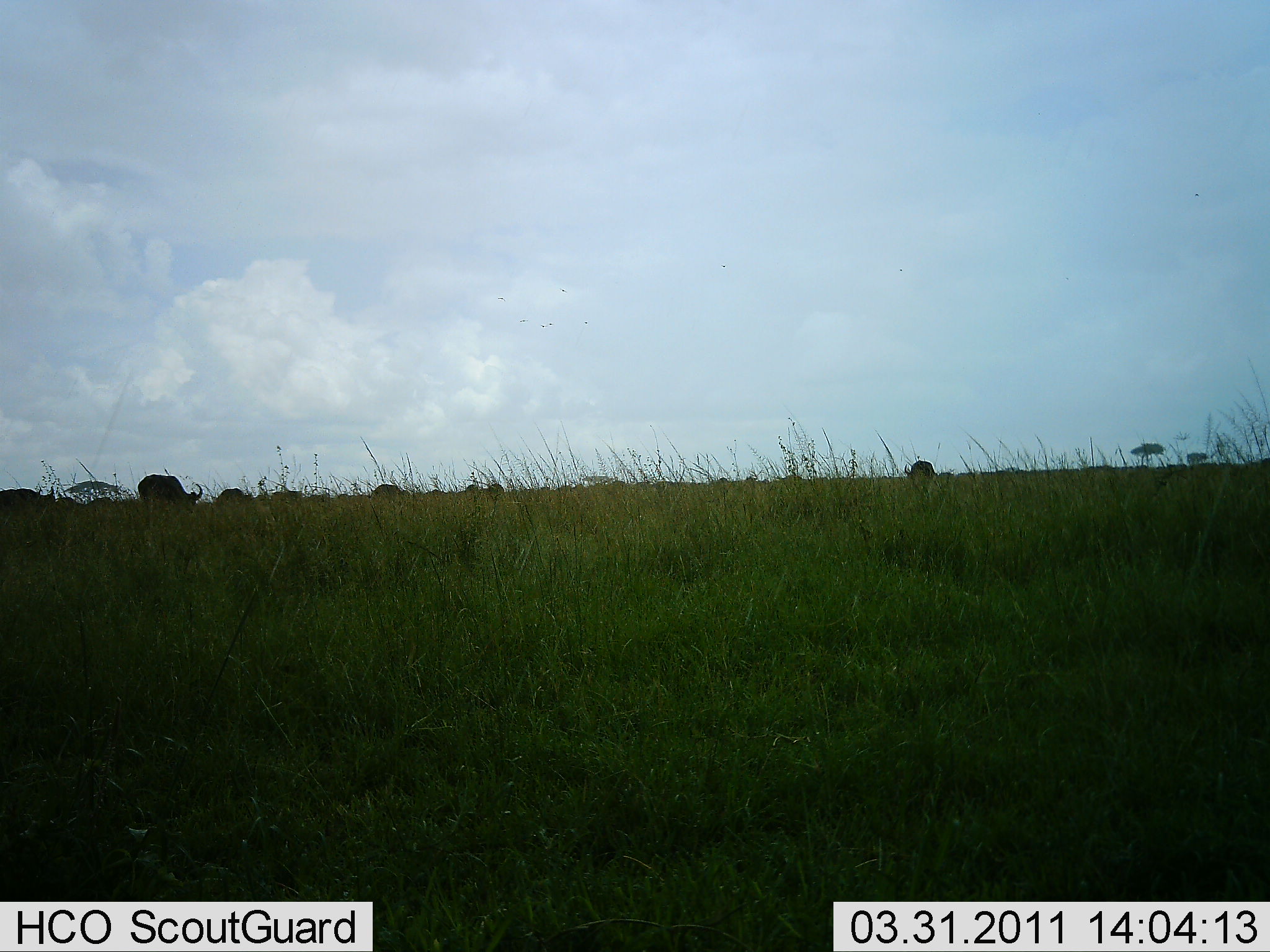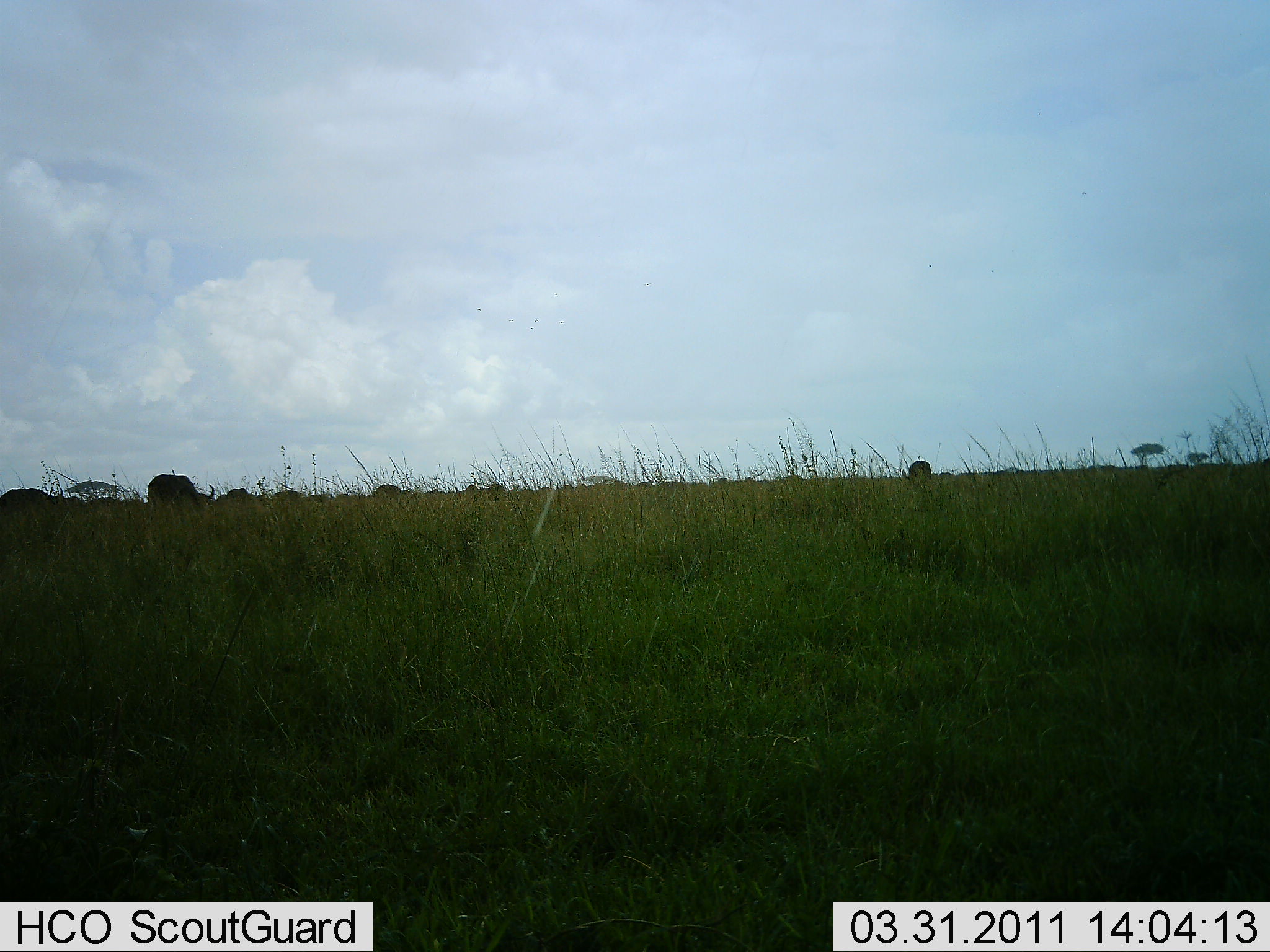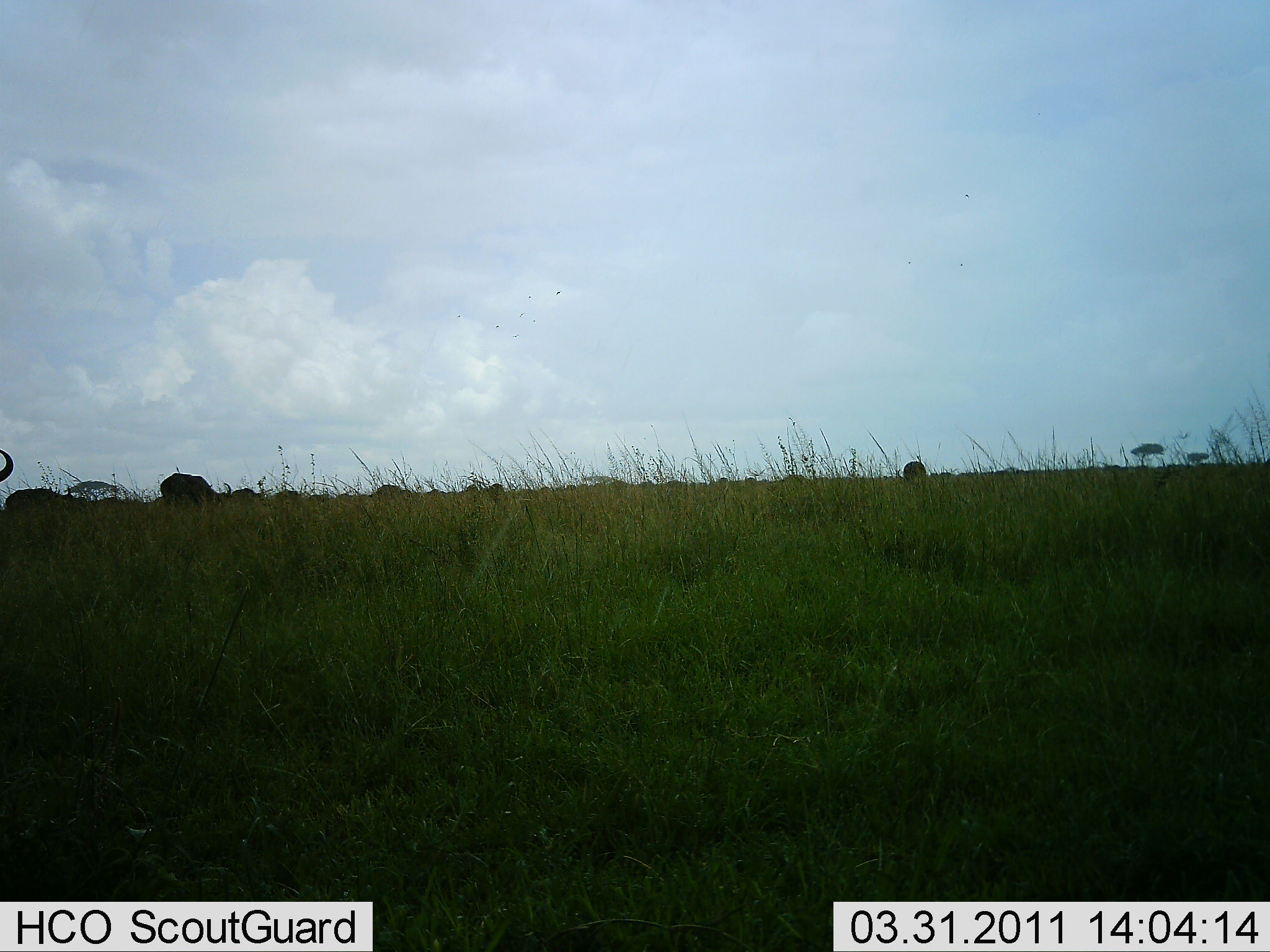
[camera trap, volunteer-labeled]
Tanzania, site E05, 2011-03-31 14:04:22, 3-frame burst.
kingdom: Animalia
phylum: Chordata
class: Mammalia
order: Artiodactyla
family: Bovidae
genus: Connochaetes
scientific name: Connochaetes taurinus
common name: blue wildebeest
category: wildebeest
Wildebeest (blue wildebeest) (Connochaetes taurinus), count 9. Behavior (volunteer vote fractions): standing 10%, resting 10%, moving 50%, interacting 0%. Young present (vote fraction): 10%. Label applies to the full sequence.